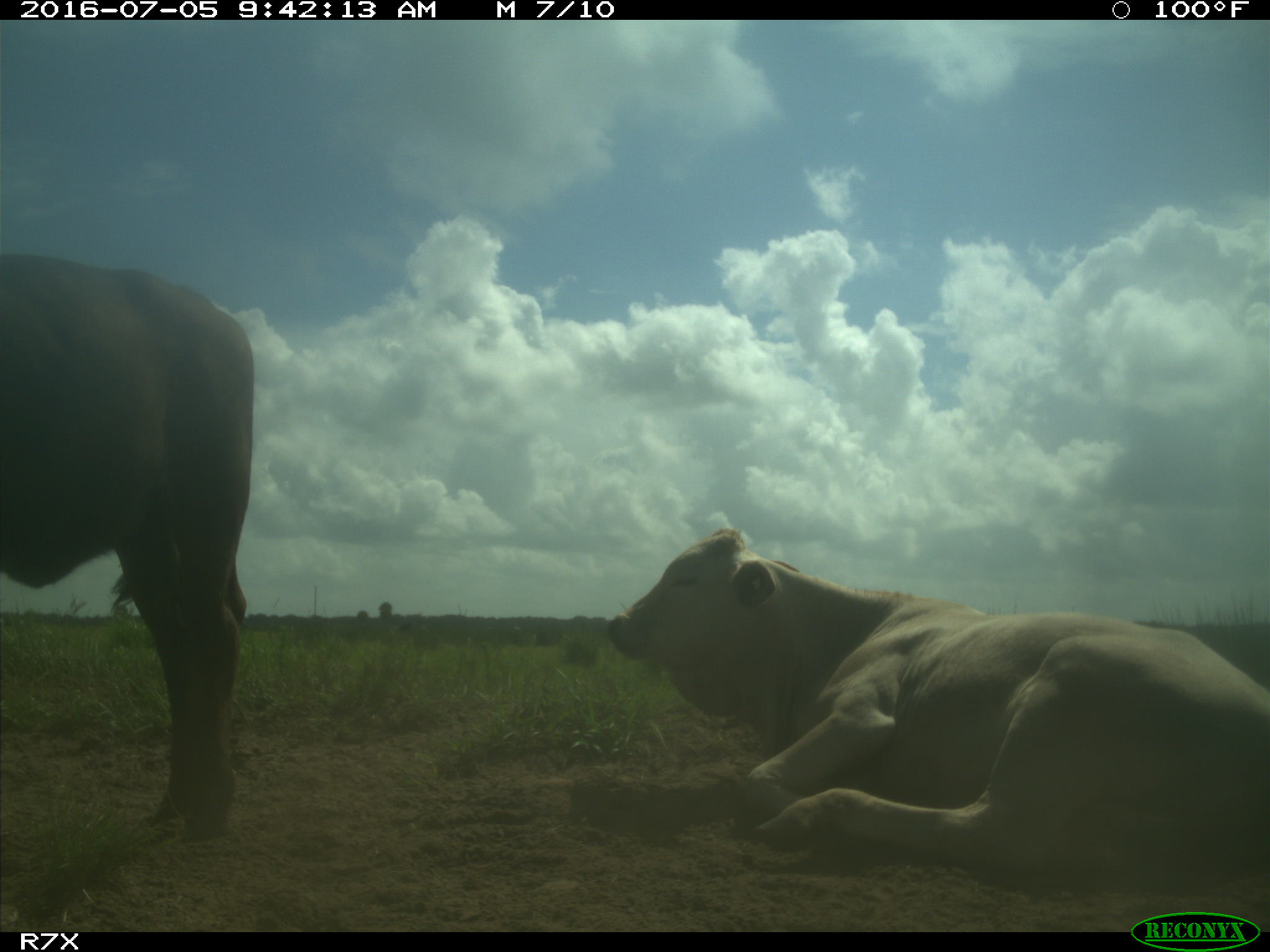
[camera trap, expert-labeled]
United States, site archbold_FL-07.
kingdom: Animalia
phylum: Chordata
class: Mammalia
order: Artiodactyla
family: Bovidae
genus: Bos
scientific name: Bos taurus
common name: domestic cow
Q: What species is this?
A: Bos taurus (domestic cow).